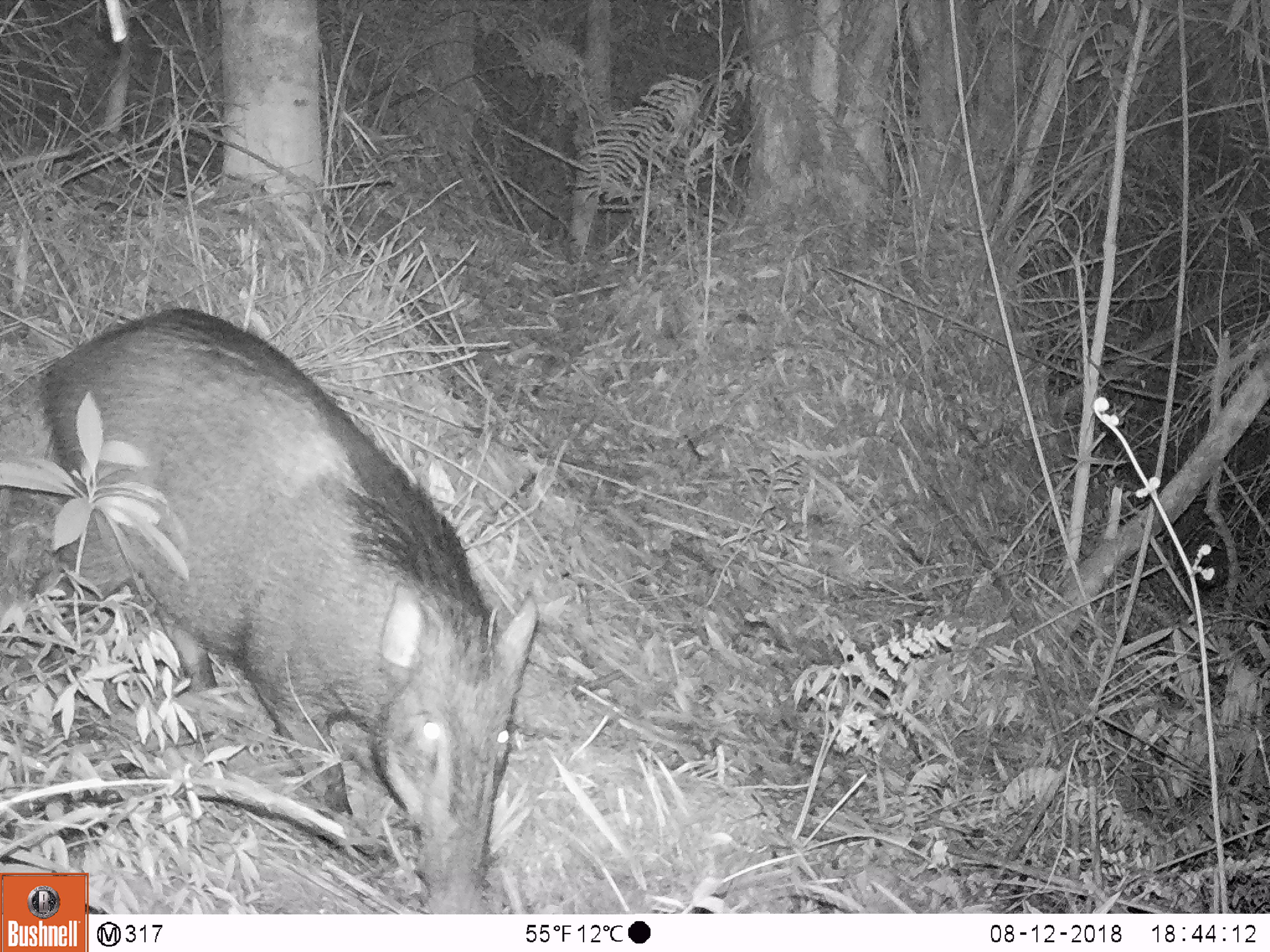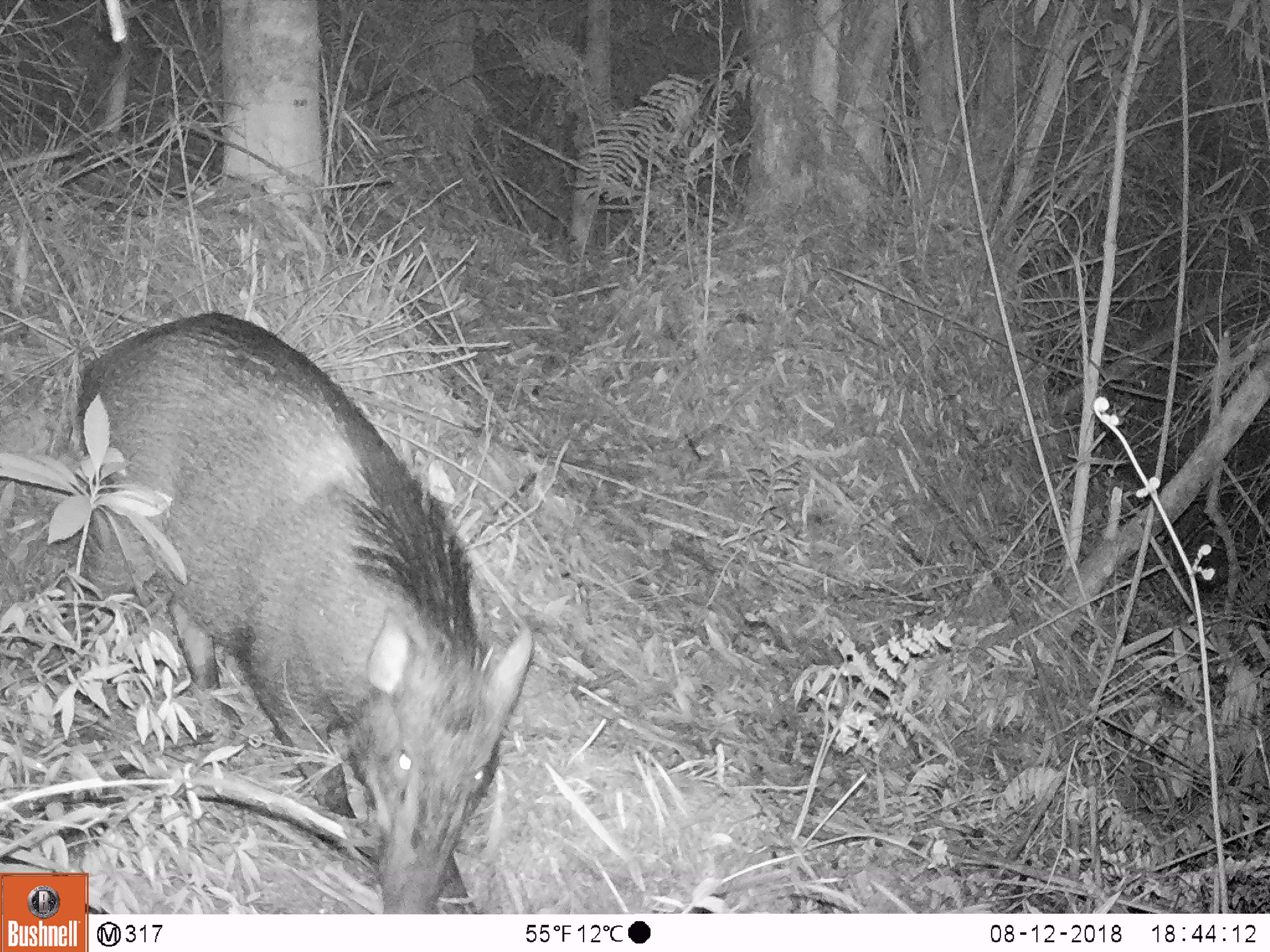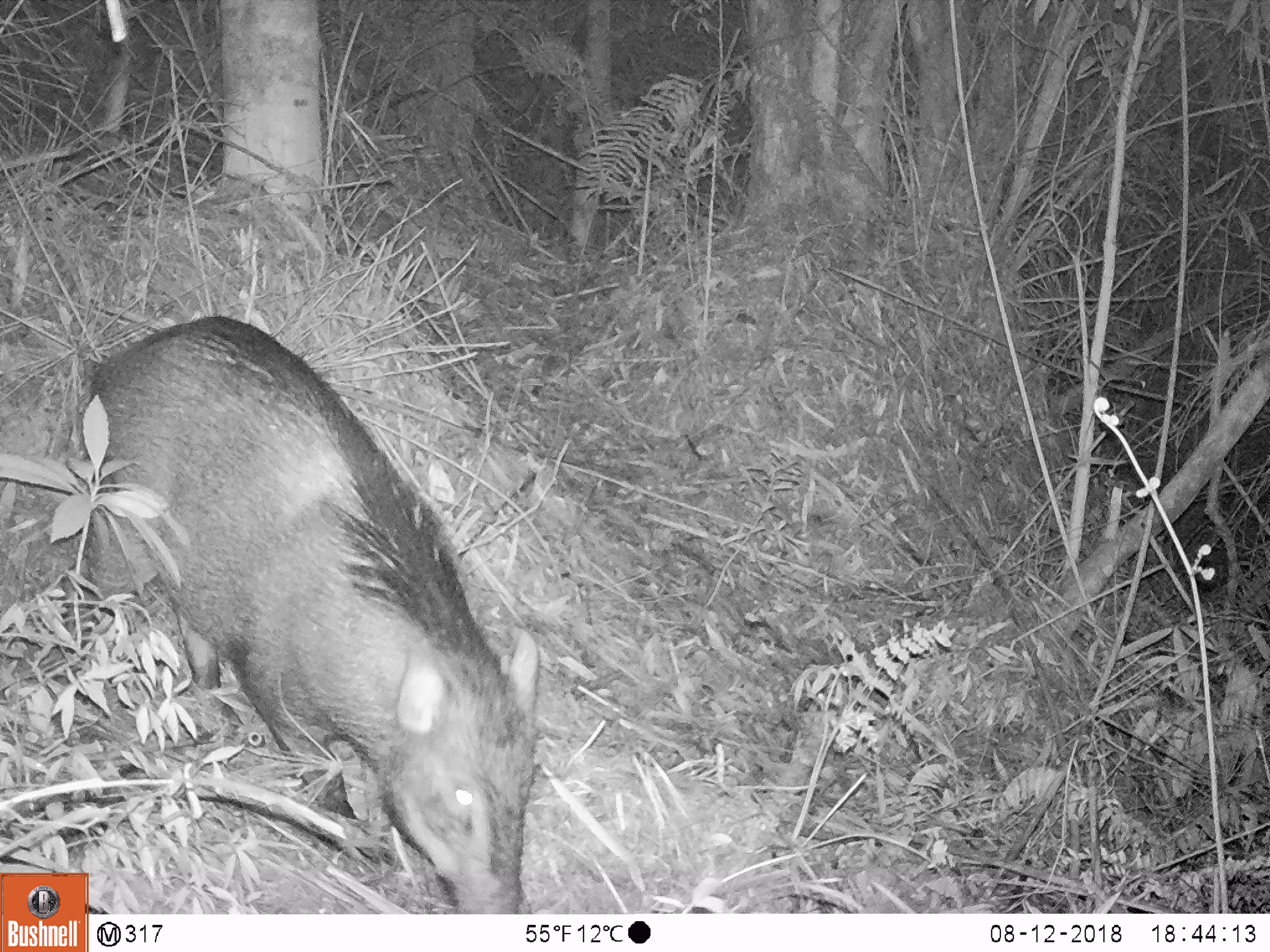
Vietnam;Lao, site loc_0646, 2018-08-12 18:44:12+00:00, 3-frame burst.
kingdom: Animalia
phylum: Chordata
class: Mammalia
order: Artiodactyla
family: Suidae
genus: Sus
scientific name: Sus scrofa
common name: eurasian wild pig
Eurasian wild pig (Sus scrofa). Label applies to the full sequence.